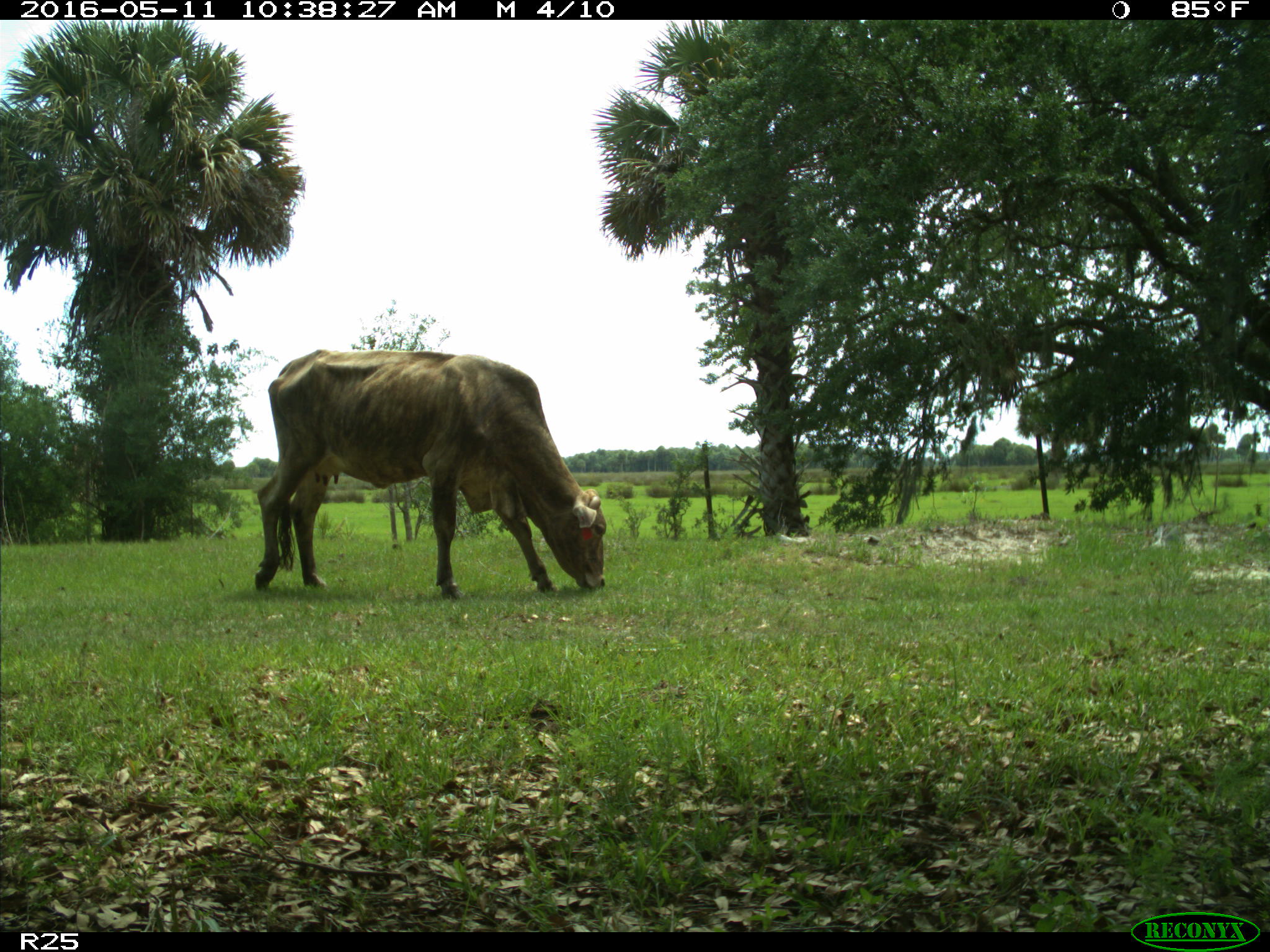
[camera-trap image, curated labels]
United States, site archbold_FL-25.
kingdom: Animalia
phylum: Chordata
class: Mammalia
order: Artiodactyla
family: Bovidae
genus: Bos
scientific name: Bos taurus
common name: domestic cow